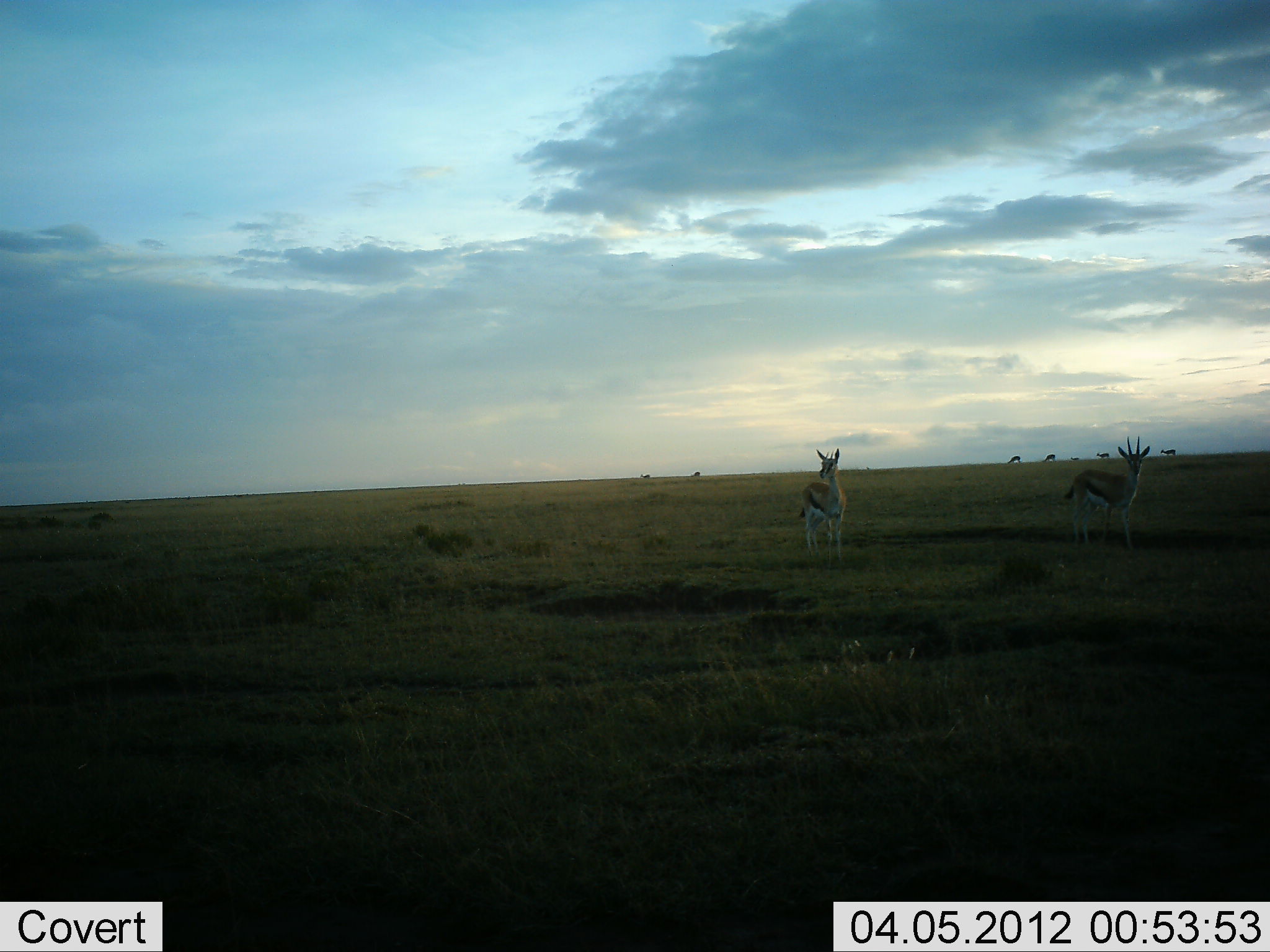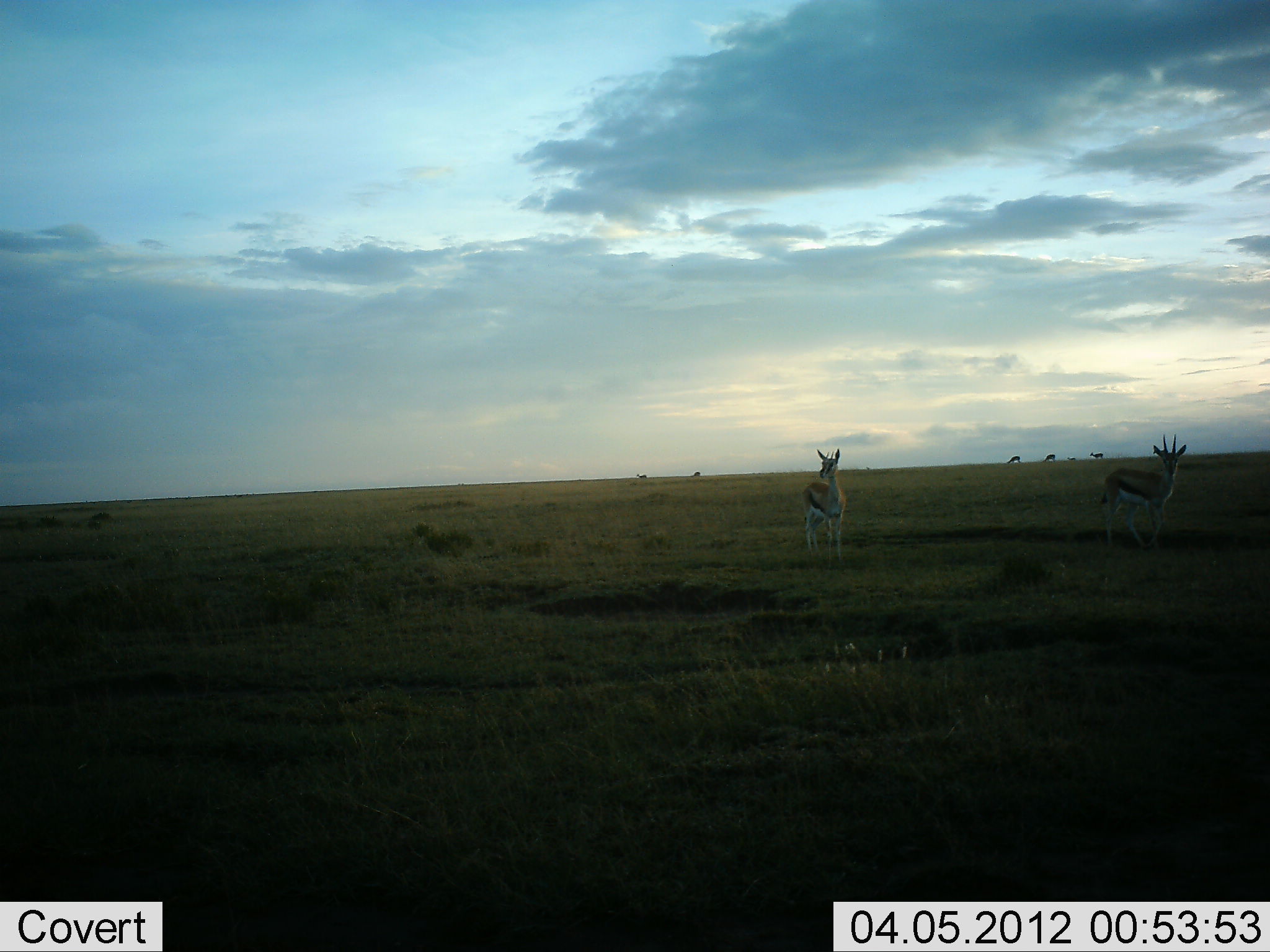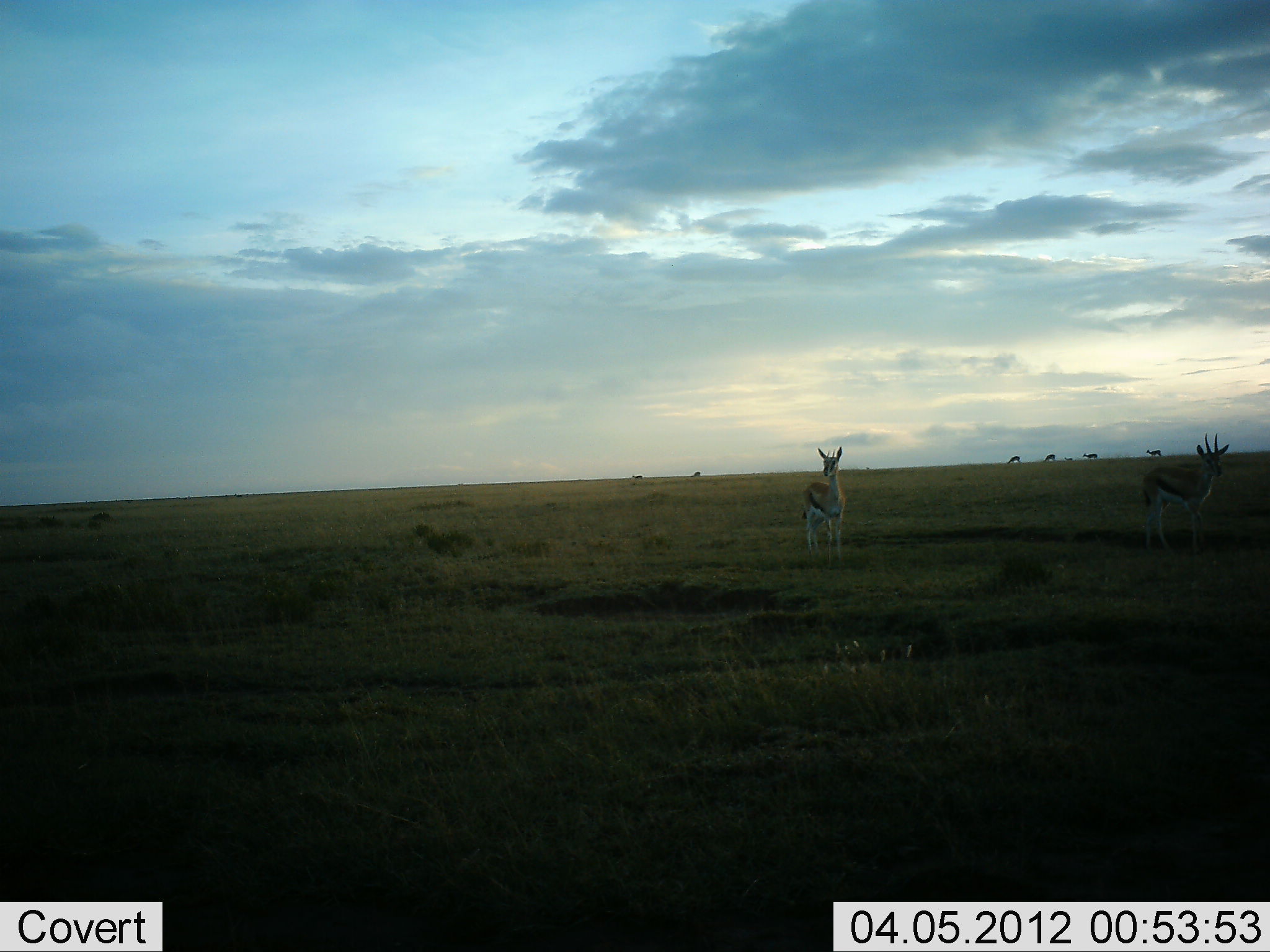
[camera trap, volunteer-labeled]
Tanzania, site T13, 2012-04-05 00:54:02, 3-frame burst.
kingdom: Animalia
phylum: Chordata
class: Mammalia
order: Artiodactyla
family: Bovidae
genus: Eudorcas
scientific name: Eudorcas thomsonii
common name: thomson's gazelle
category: gazellethomsons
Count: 7.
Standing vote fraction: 77%.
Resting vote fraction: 0%.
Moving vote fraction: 85%.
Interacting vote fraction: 0%.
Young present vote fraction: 0%.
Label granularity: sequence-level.